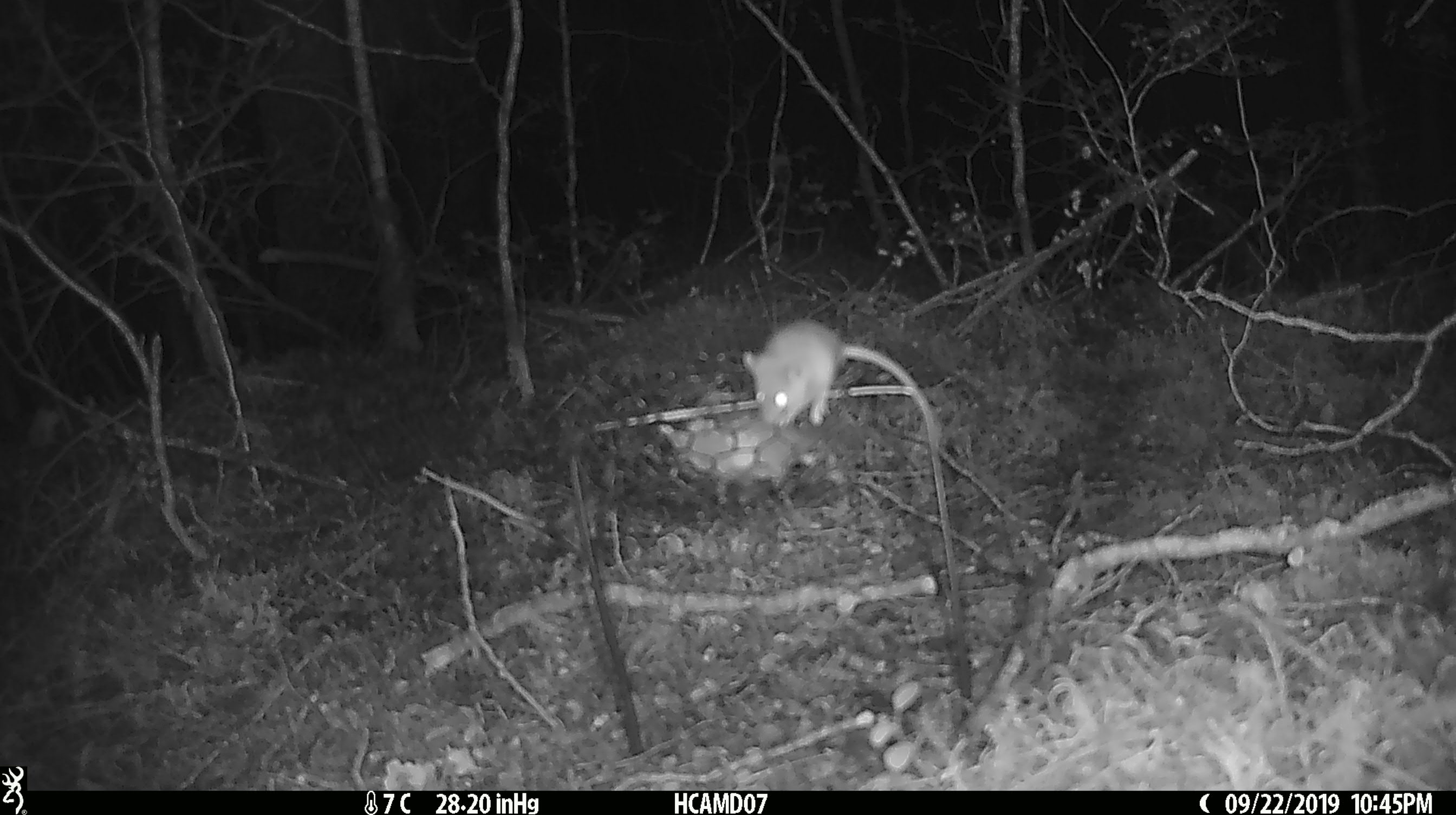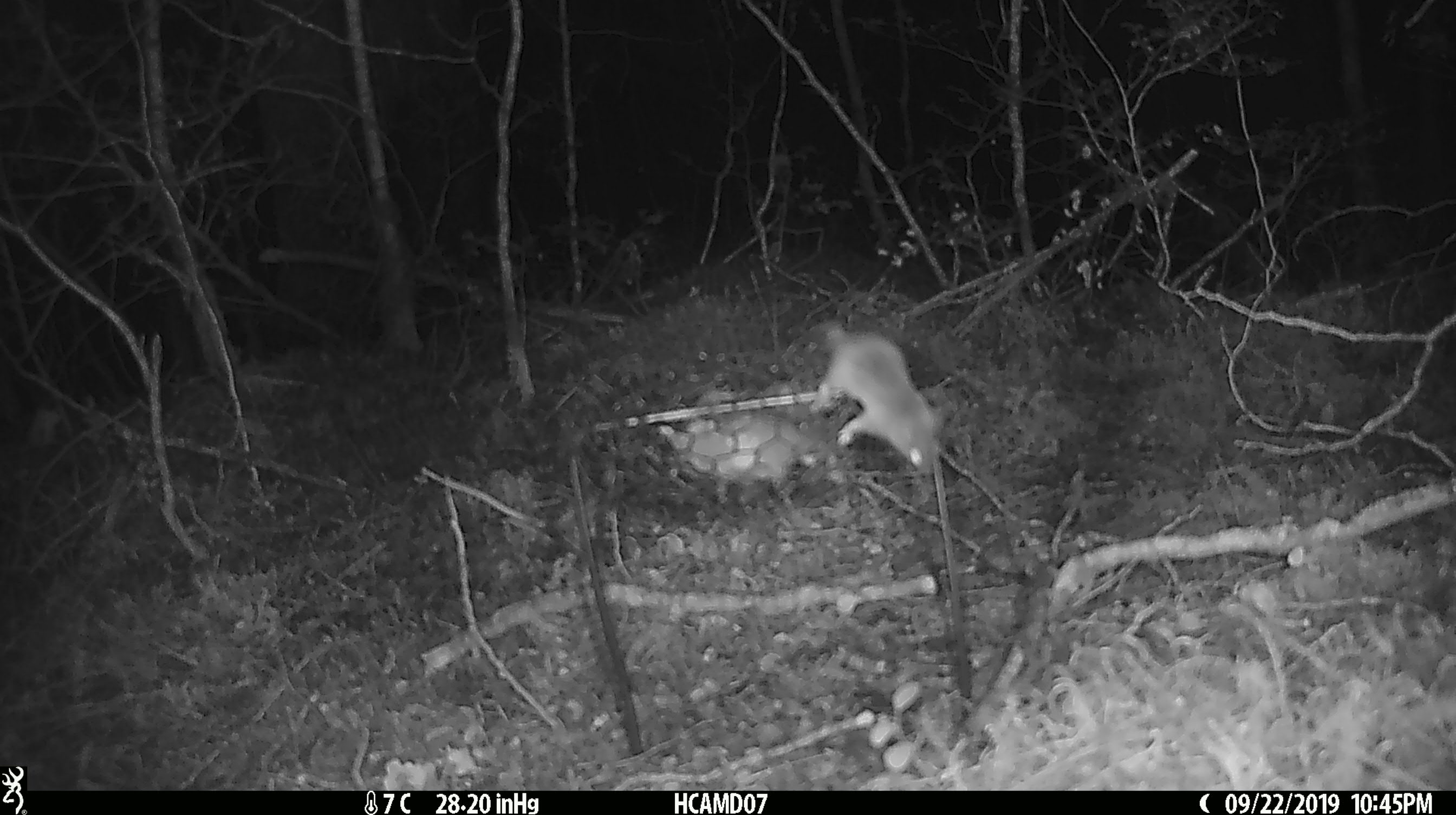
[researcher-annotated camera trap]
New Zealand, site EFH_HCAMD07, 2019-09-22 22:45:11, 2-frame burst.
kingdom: Animalia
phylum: Chordata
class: Mammalia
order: Rodentia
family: Muridae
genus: Mus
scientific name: Mus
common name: mouse